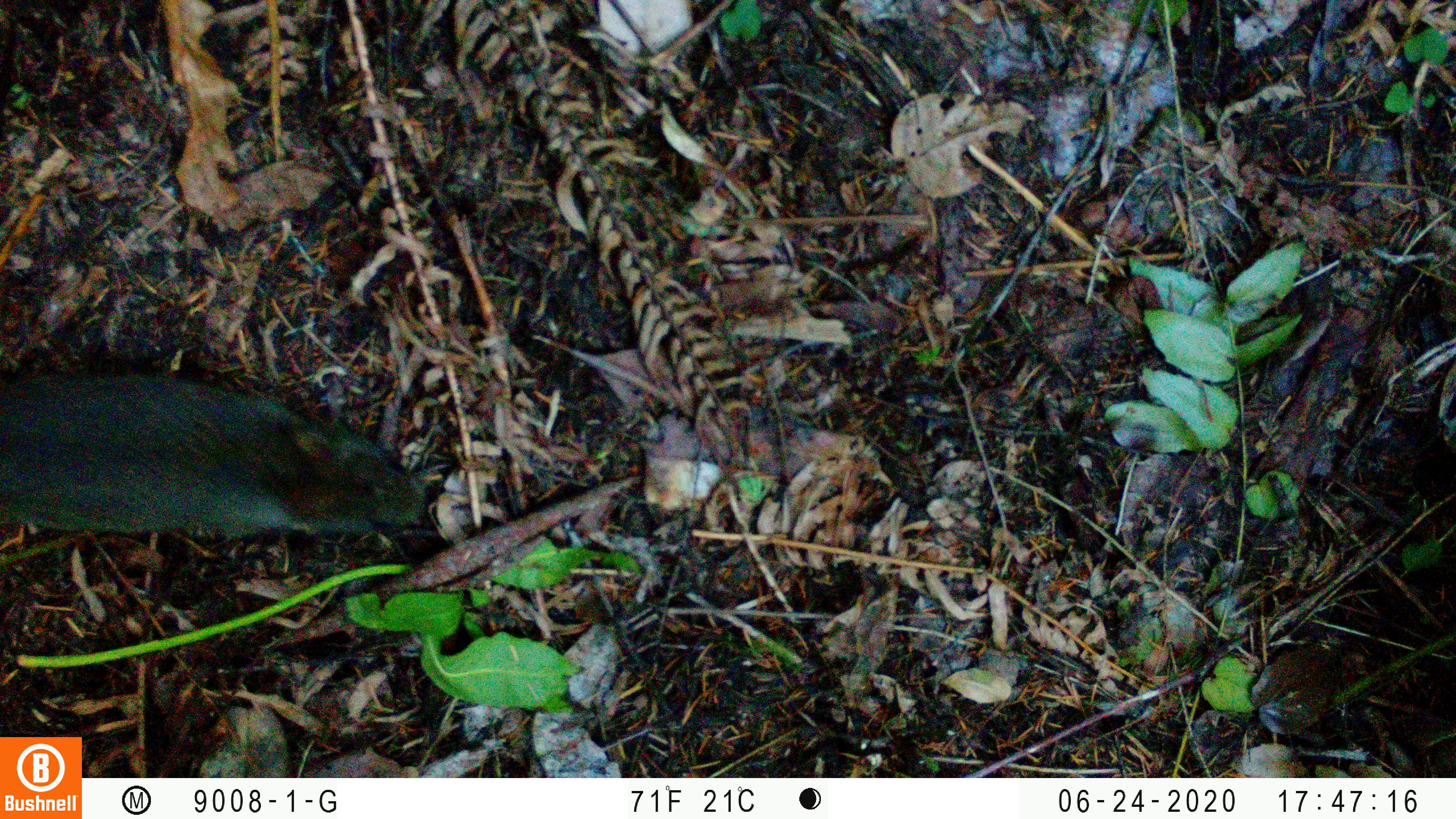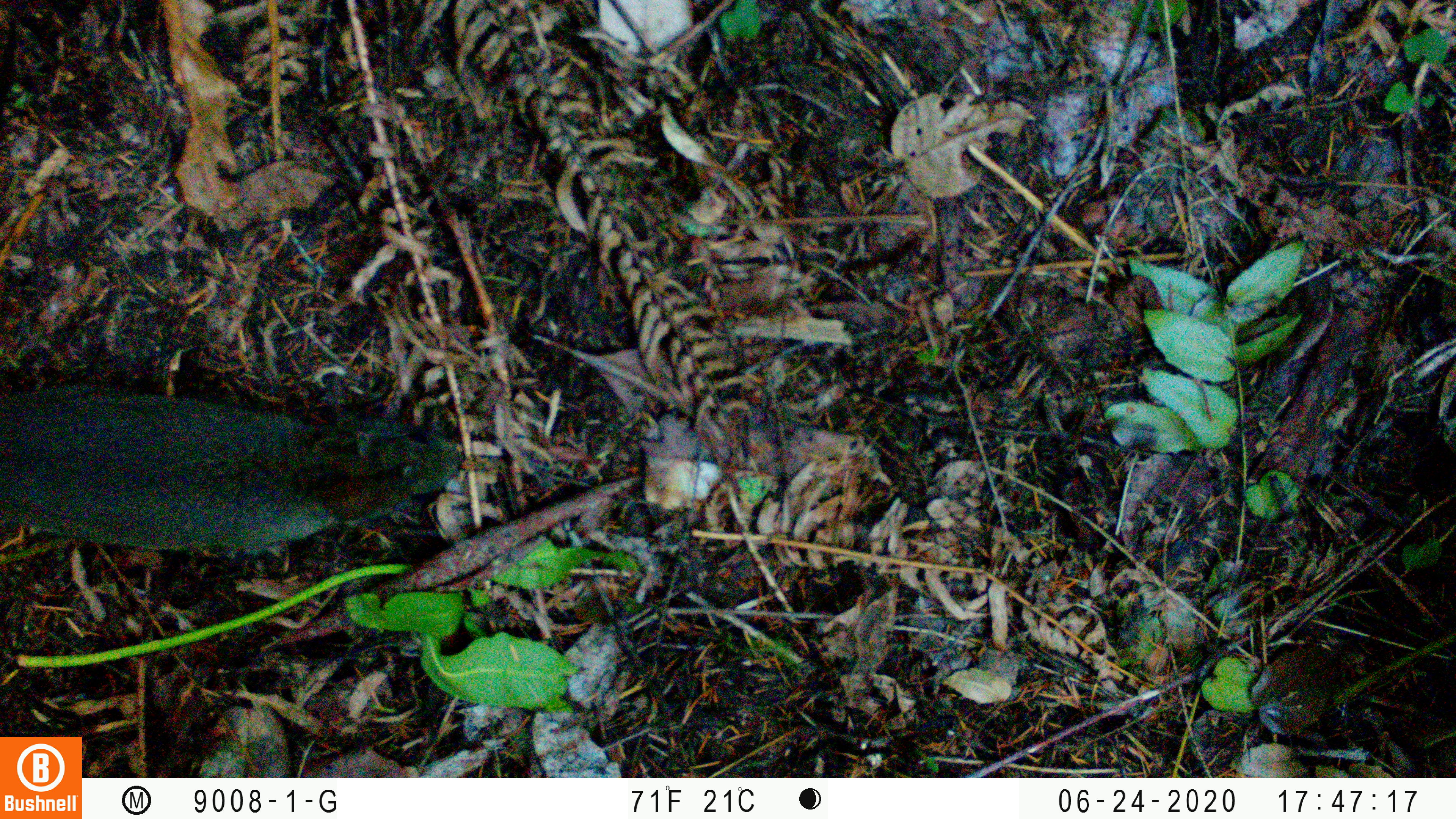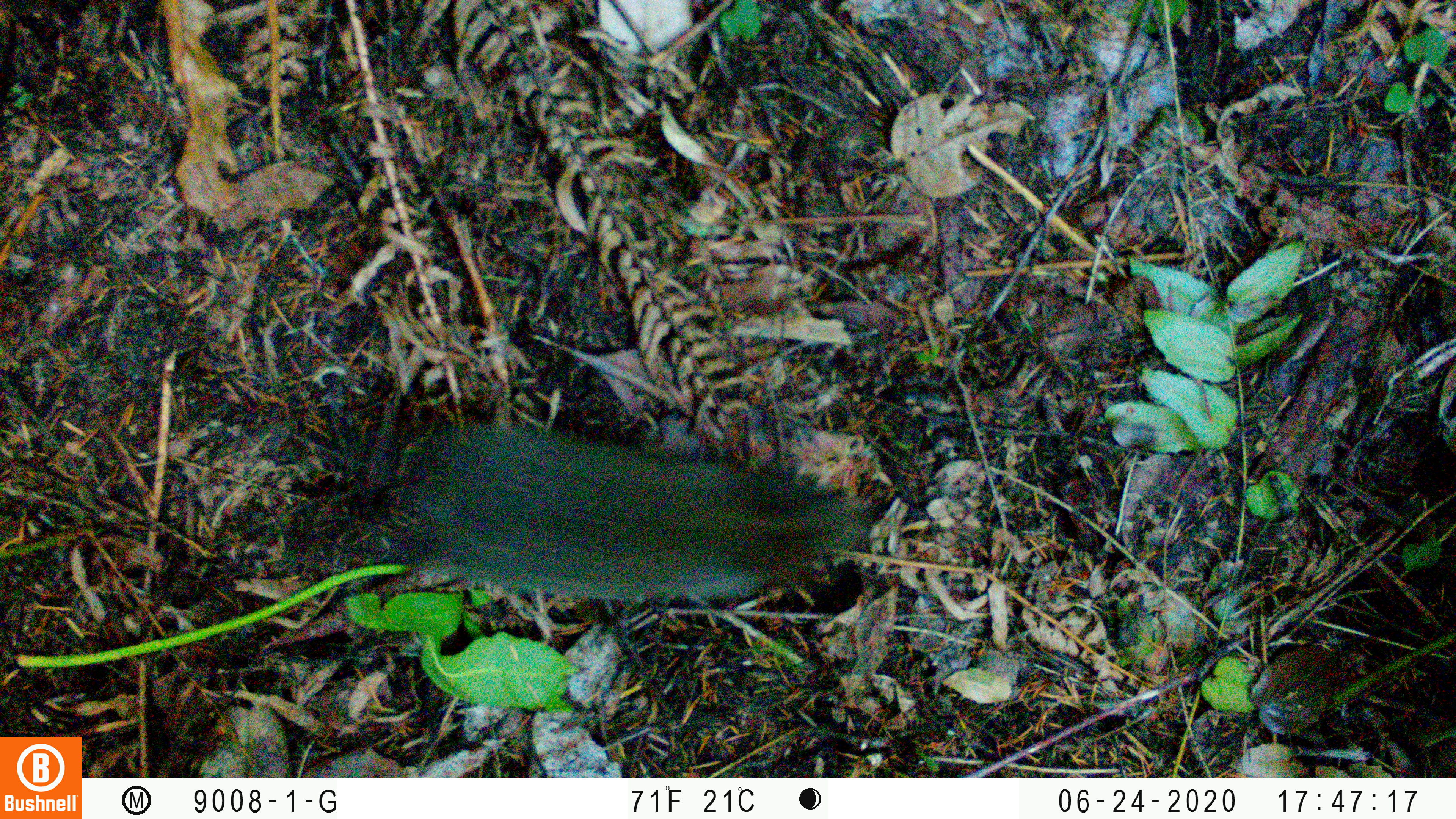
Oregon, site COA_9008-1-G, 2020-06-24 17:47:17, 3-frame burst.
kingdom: Animalia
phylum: Chordata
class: Mammalia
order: Lagomorpha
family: Leporidae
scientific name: Leporidae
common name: hares and rabbits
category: leporidae family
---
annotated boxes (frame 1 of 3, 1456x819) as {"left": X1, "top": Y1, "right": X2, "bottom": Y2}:
leporidae family: {"left": 0, "top": 361, "right": 426, "bottom": 534}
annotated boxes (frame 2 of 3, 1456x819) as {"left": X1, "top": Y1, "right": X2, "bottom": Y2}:
leporidae family: {"left": 1, "top": 384, "right": 466, "bottom": 553}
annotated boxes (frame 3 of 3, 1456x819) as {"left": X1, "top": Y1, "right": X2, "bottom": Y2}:
leporidae family: {"left": 387, "top": 421, "right": 871, "bottom": 586}